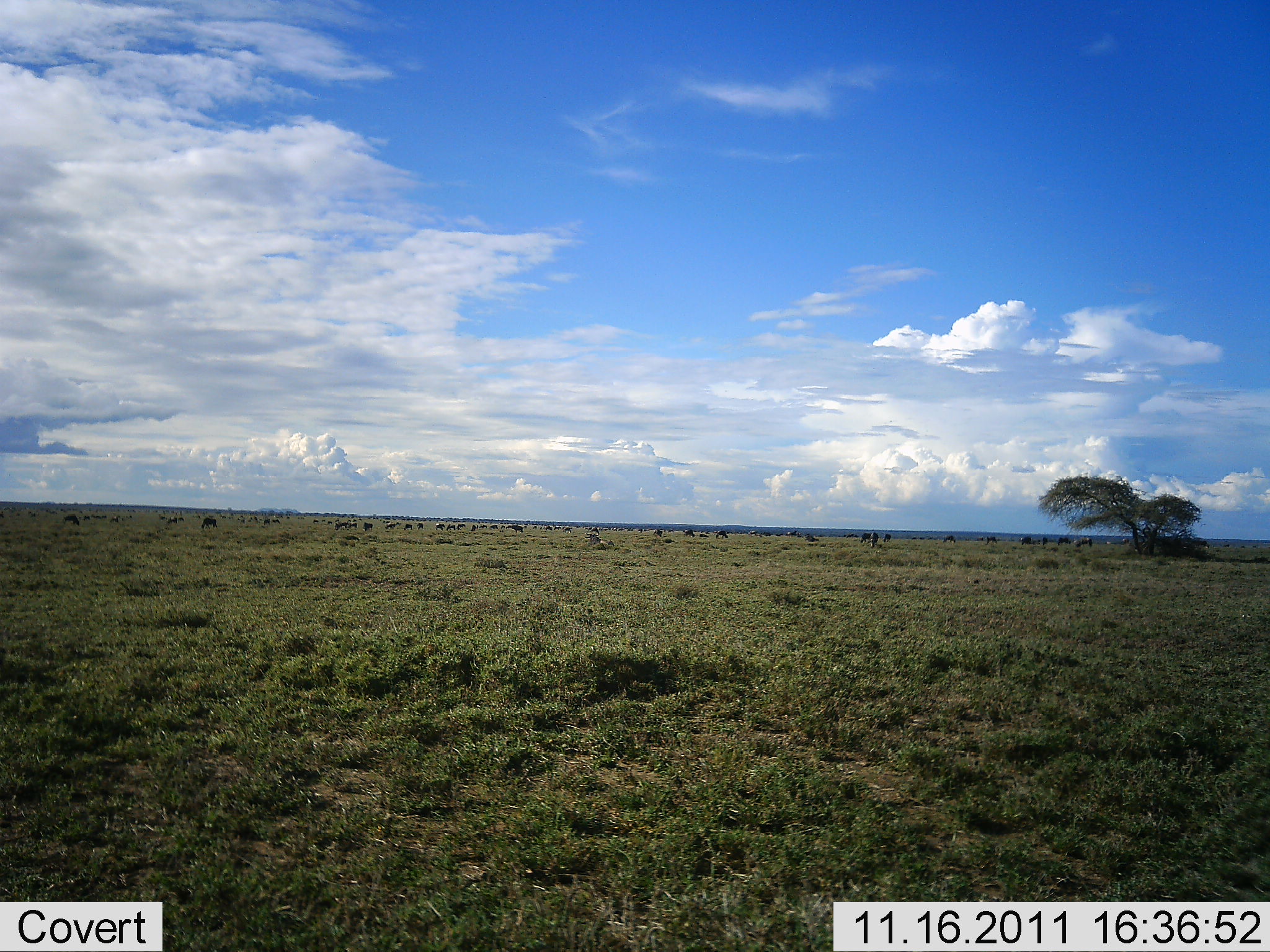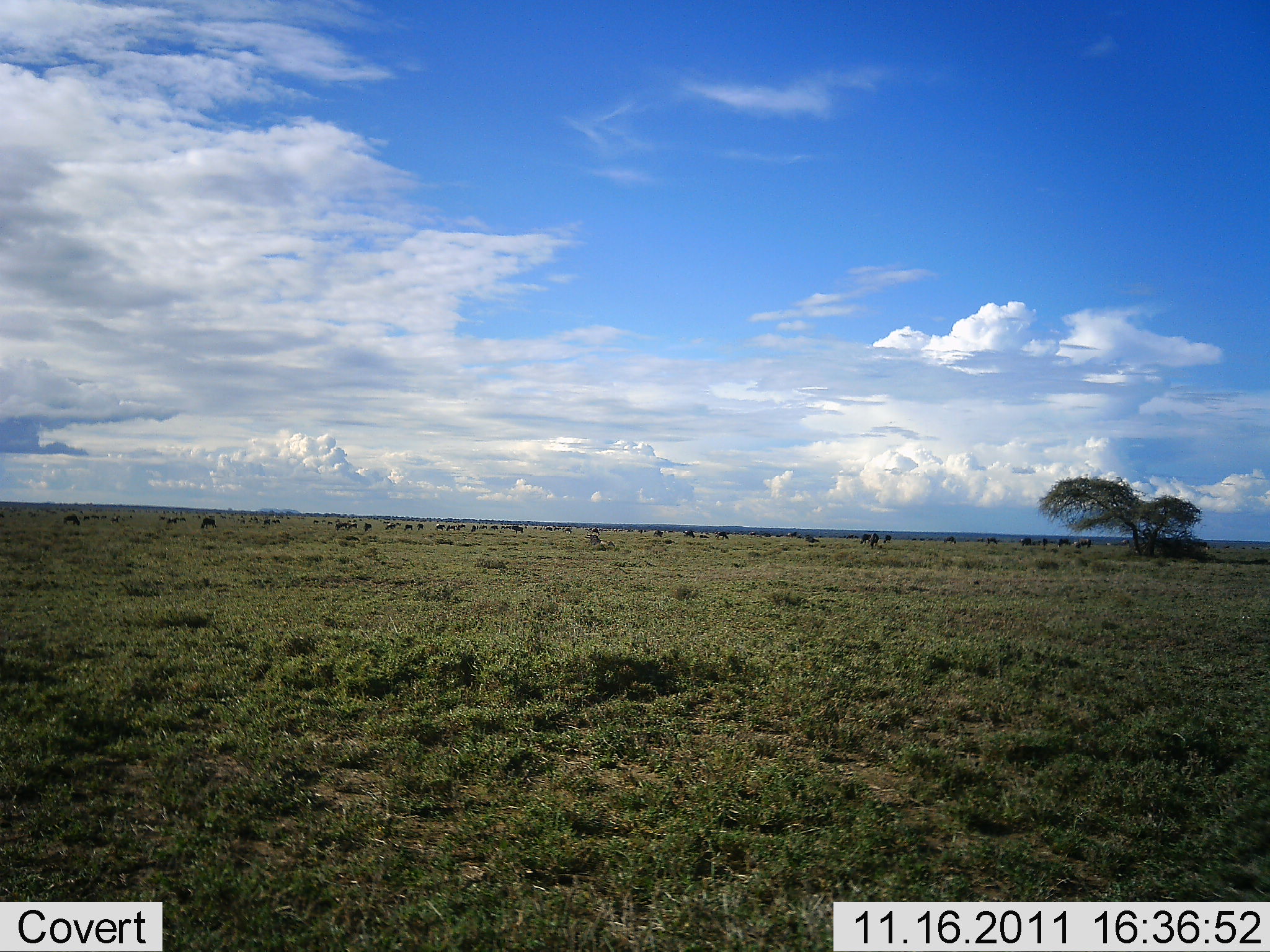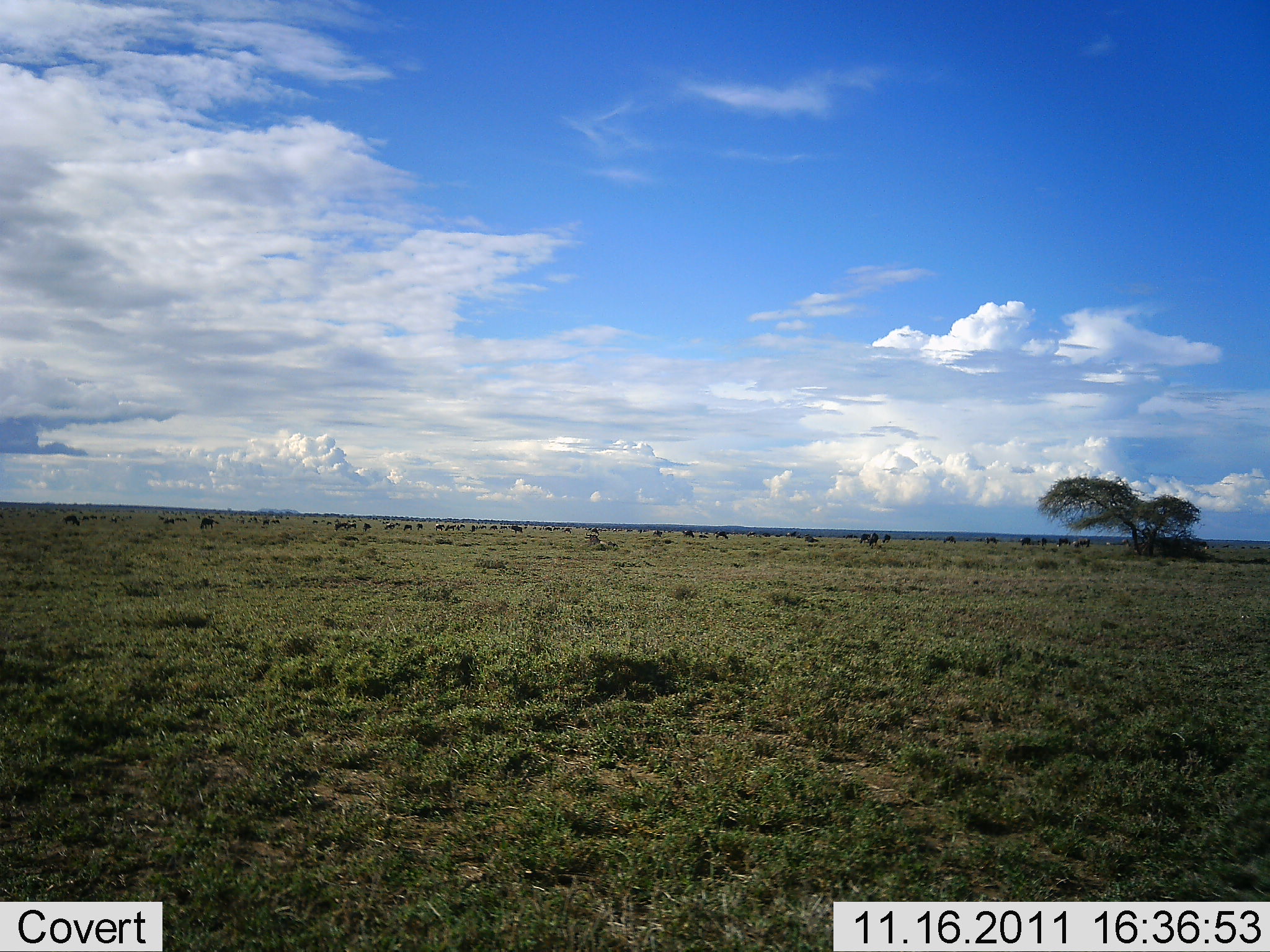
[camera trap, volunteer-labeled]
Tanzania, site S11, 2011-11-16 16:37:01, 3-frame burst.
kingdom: Animalia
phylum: Chordata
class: Mammalia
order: Artiodactyla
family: Bovidae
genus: Connochaetes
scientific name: Connochaetes taurinus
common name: blue wildebeest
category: wildebeest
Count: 51+.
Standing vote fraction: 29%.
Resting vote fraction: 0%.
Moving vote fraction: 29%.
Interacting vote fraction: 0%.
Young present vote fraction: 0%.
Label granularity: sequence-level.